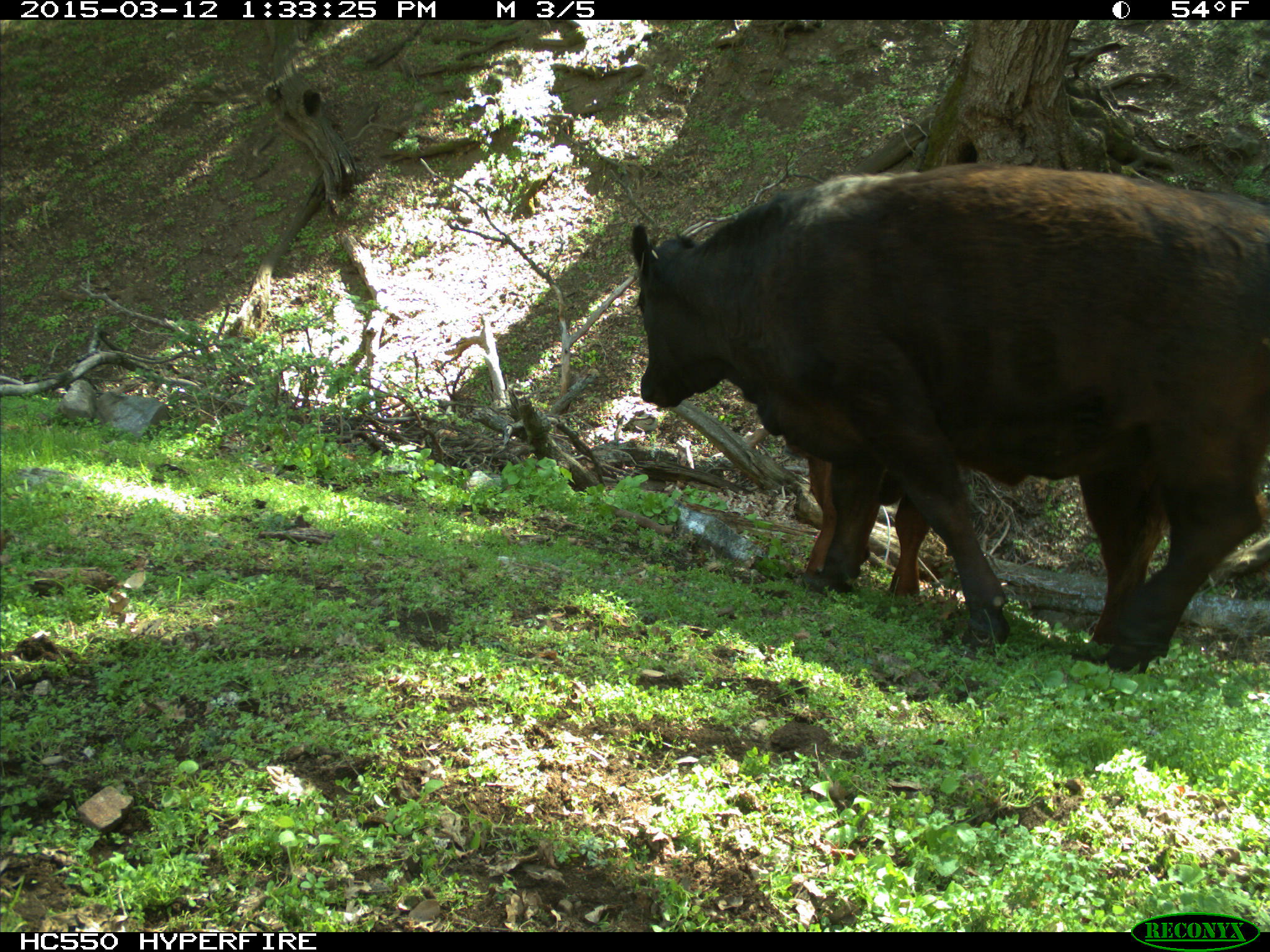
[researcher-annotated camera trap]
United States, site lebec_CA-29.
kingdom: Animalia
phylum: Chordata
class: Mammalia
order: Artiodactyla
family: Bovidae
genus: Bos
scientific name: Bos taurus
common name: domestic cow